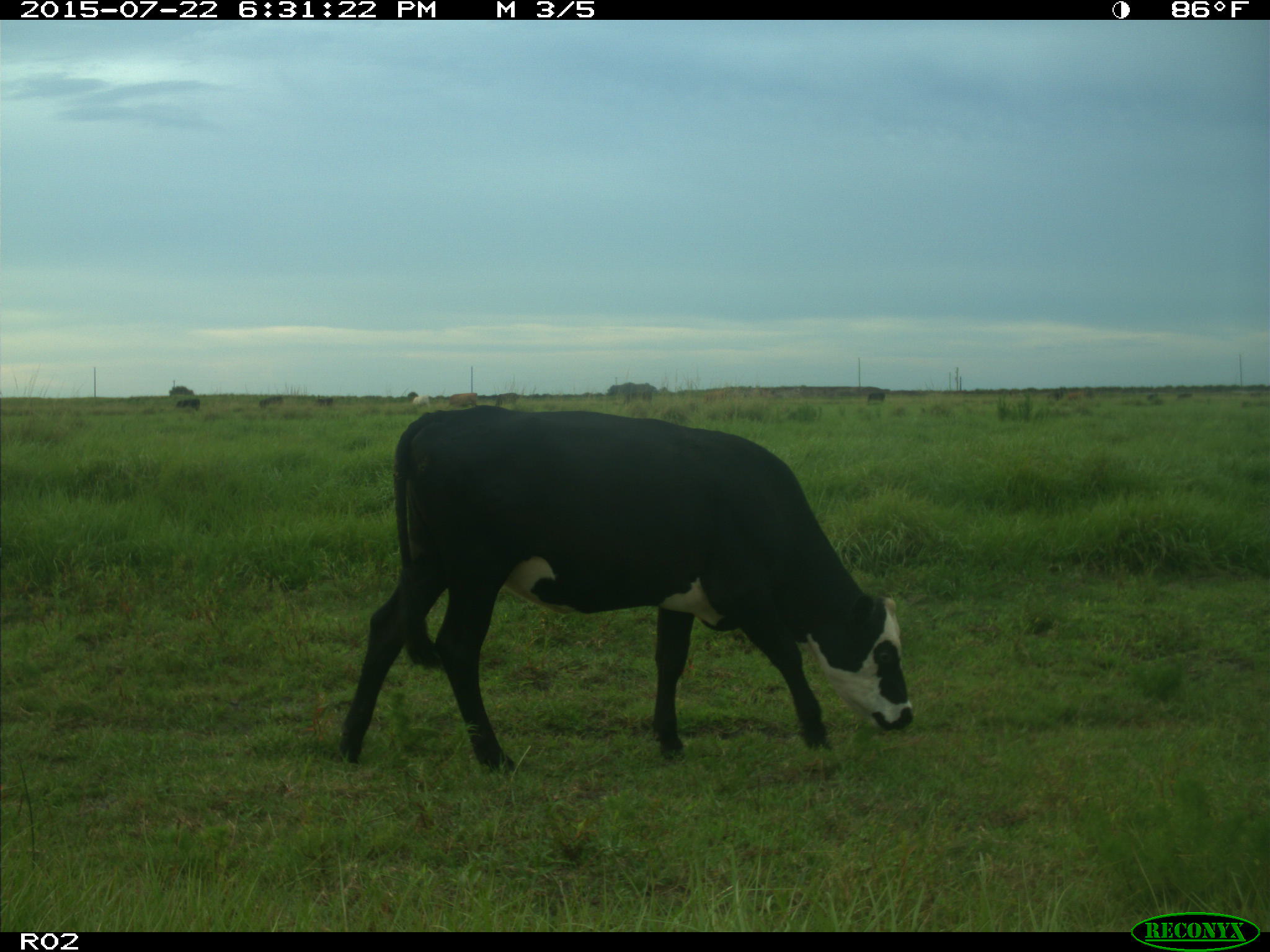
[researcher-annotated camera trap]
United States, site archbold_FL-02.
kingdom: Animalia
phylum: Chordata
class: Mammalia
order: Artiodactyla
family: Bovidae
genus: Bos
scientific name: Bos taurus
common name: domestic cow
Bos taurus (domestic cow).